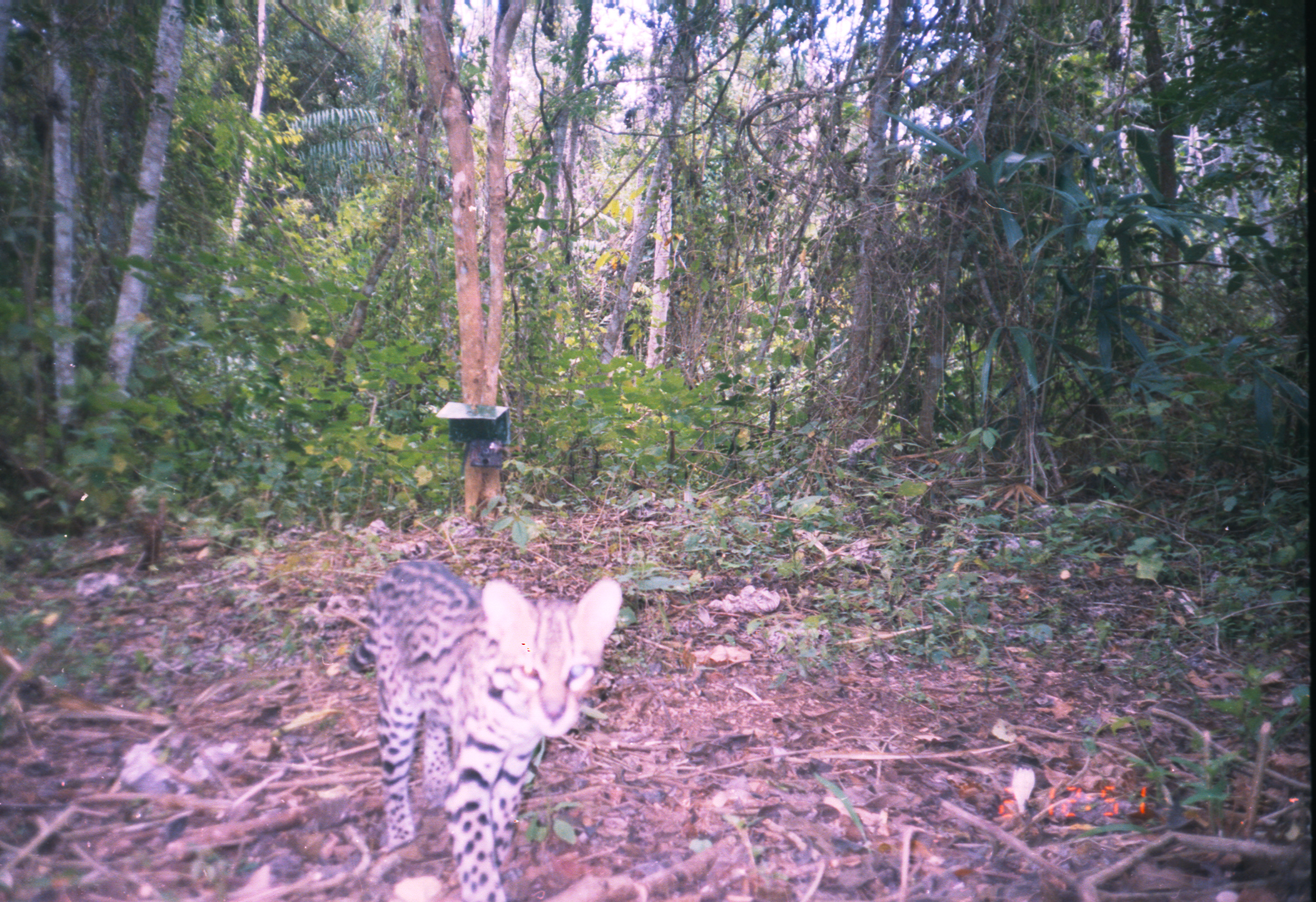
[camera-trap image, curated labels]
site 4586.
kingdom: Animalia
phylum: Chordata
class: Mammalia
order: Carnivora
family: Felidae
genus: Leopardus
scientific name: Leopardus pardalis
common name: ocelot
Leopardus pardalis (ocelot).